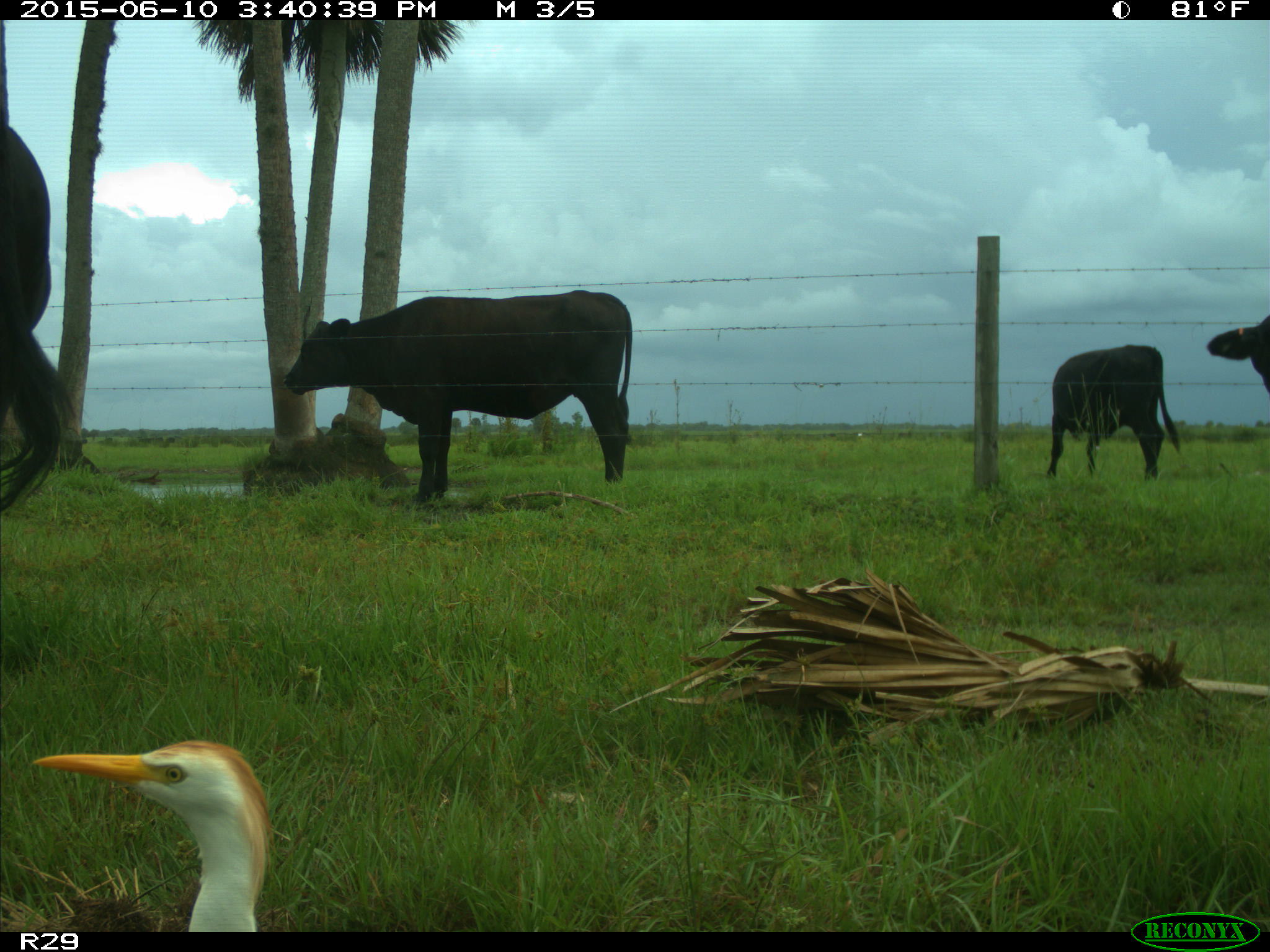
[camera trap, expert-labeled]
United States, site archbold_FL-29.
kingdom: Animalia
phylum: Chordata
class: Mammalia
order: Artiodactyla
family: Bovidae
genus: Bos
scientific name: Bos taurus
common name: domestic cow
Bos taurus (domestic cow).